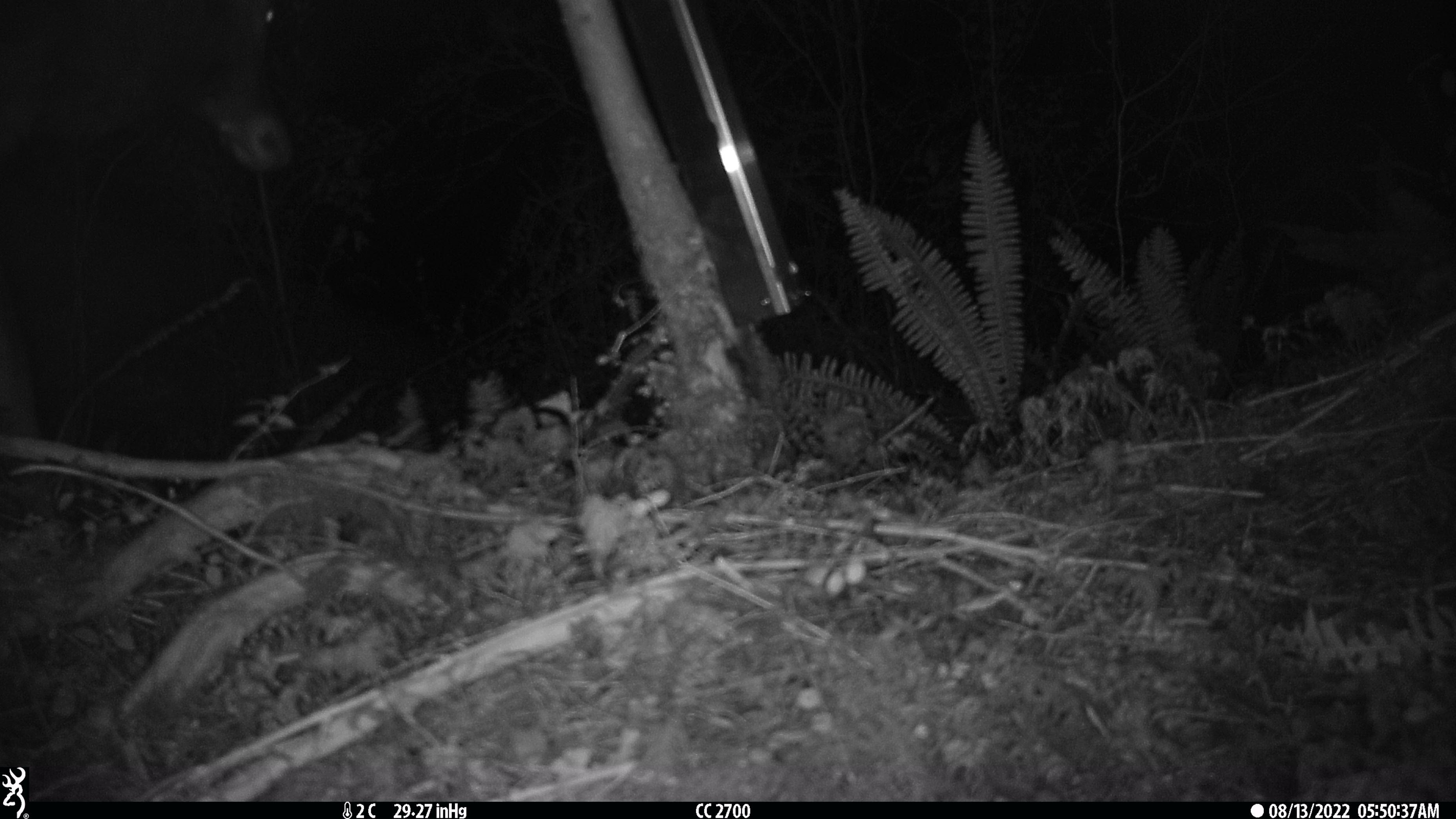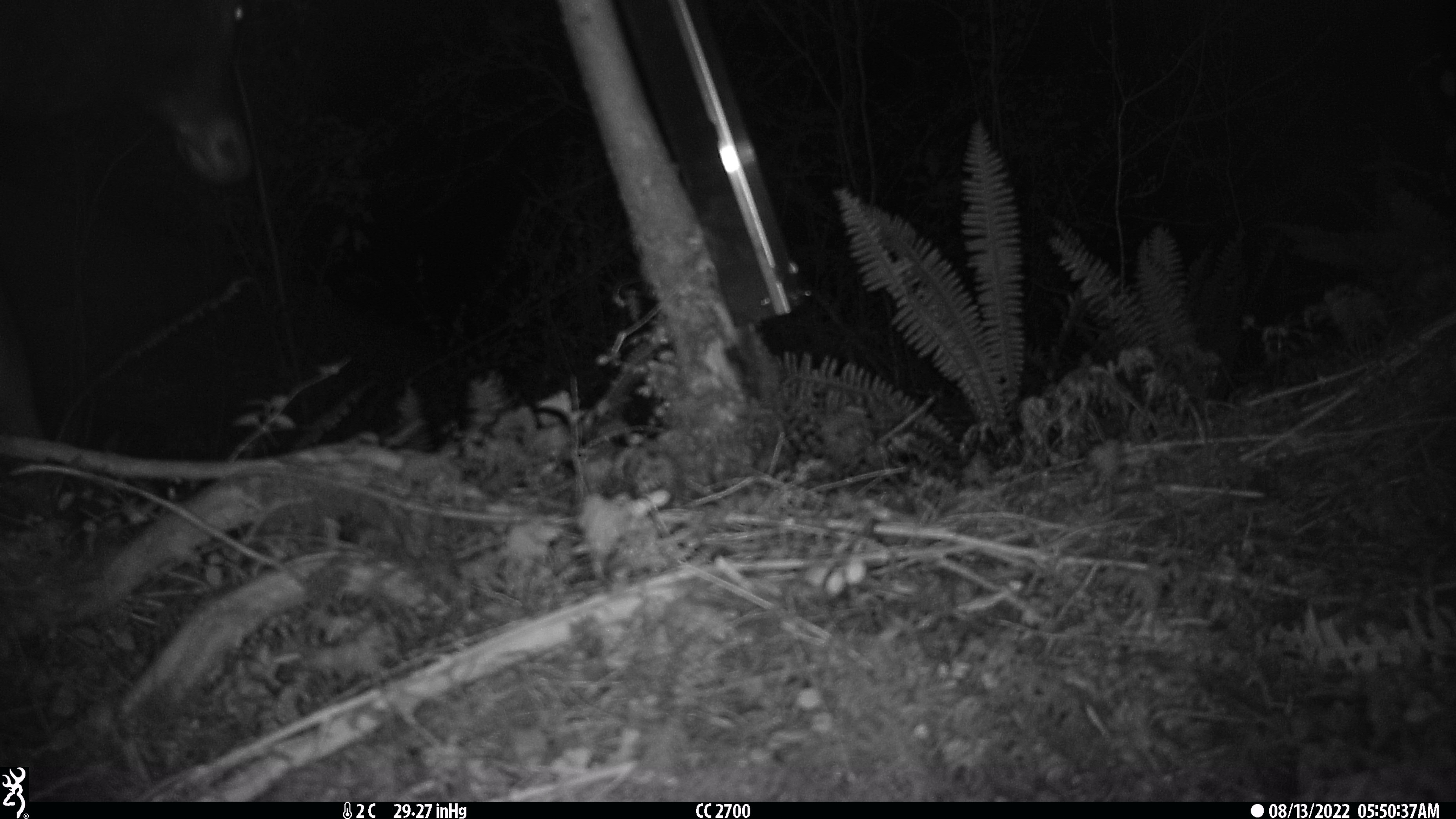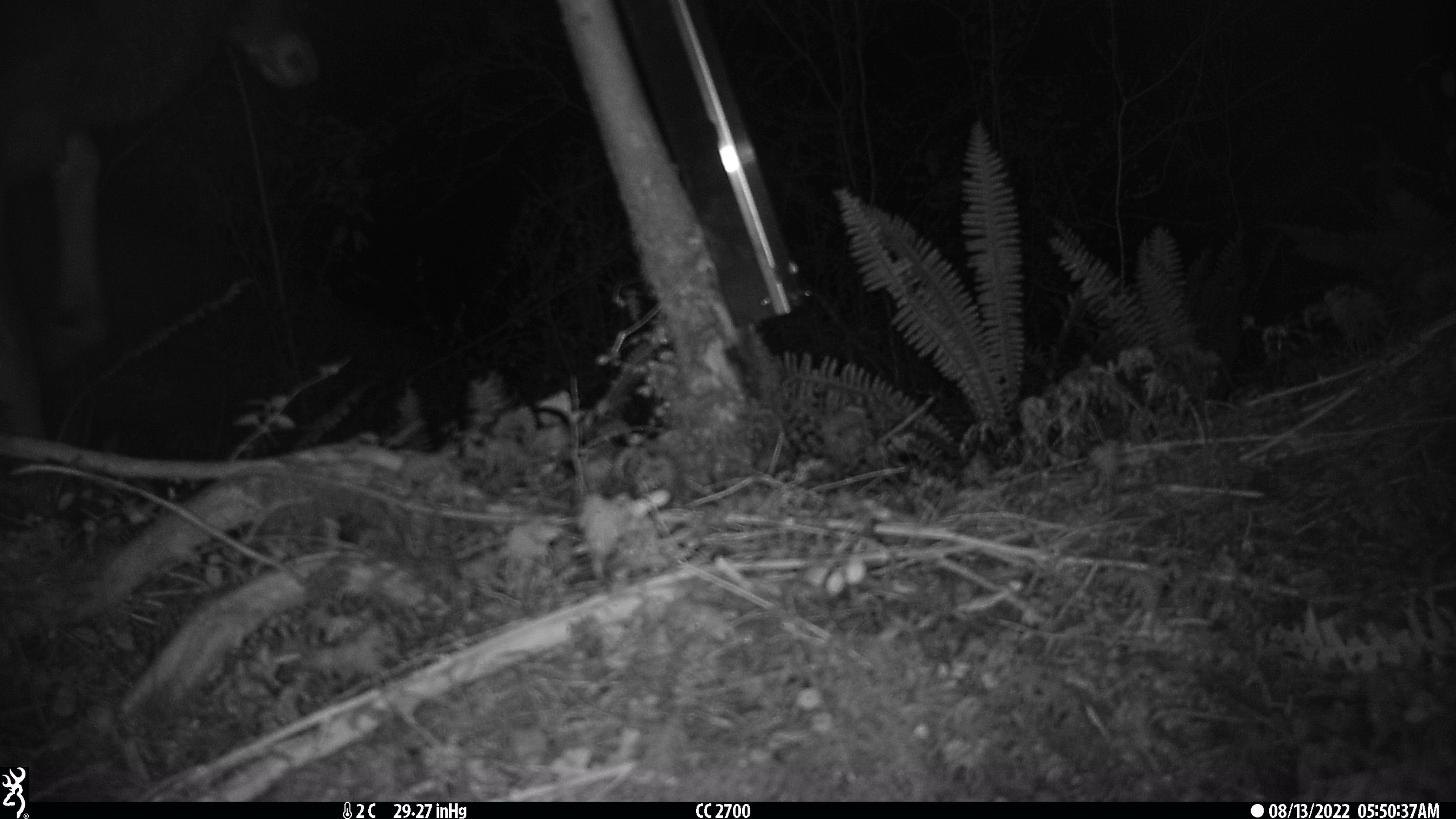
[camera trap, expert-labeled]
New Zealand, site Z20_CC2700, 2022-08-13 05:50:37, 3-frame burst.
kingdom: Animalia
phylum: Chordata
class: Mammalia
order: Artiodactyla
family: Cervidae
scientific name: Cervidae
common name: deer